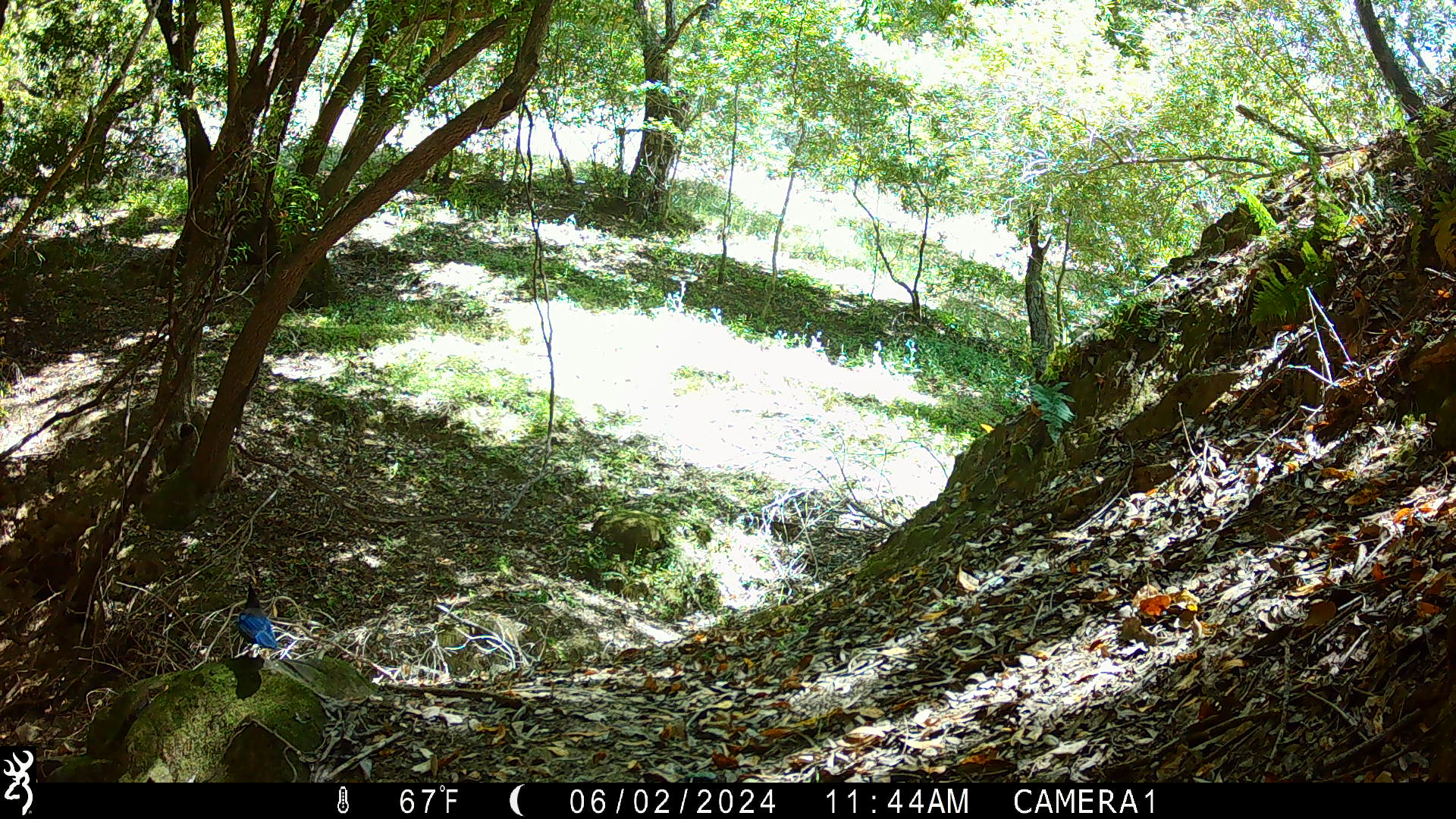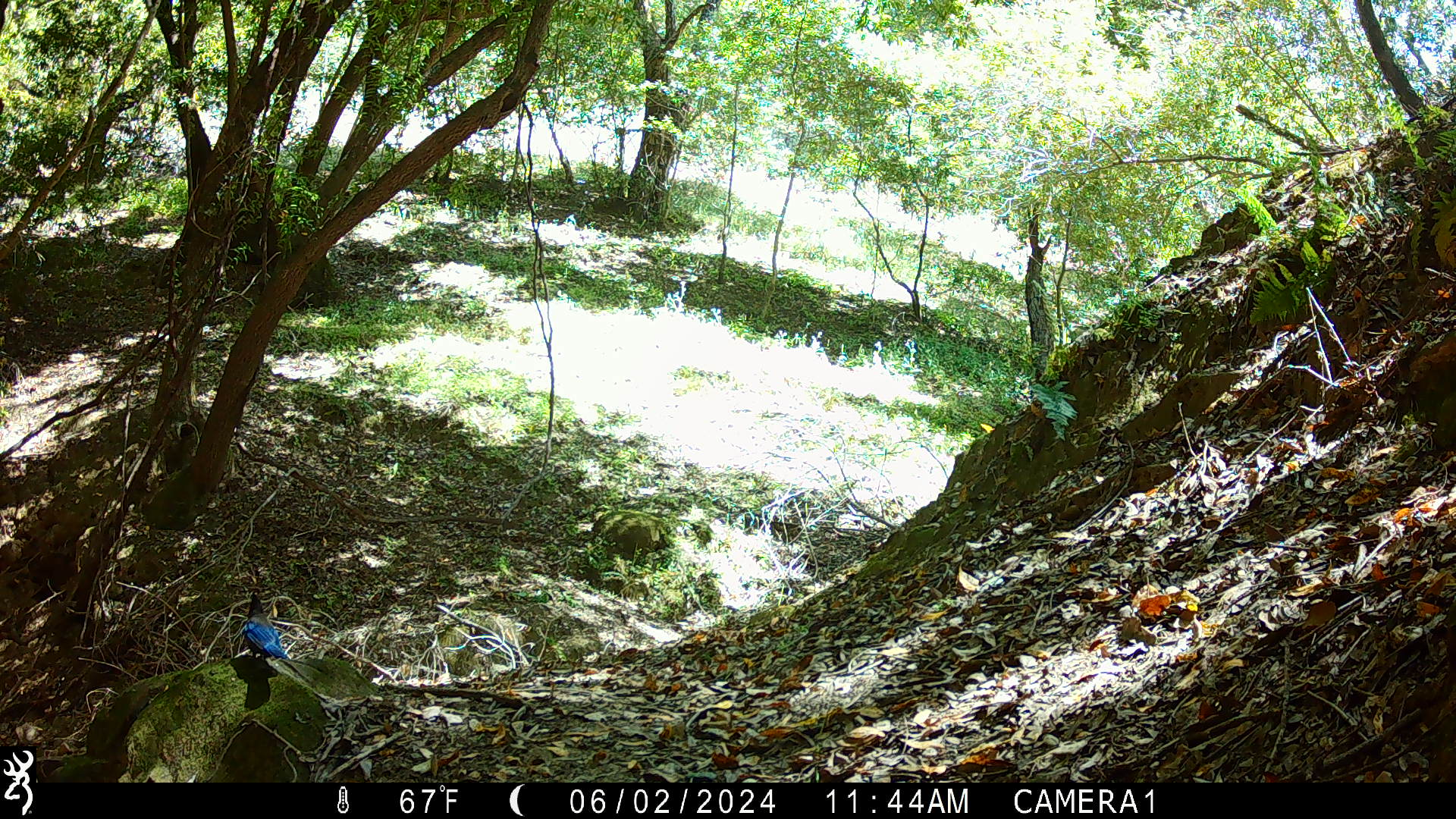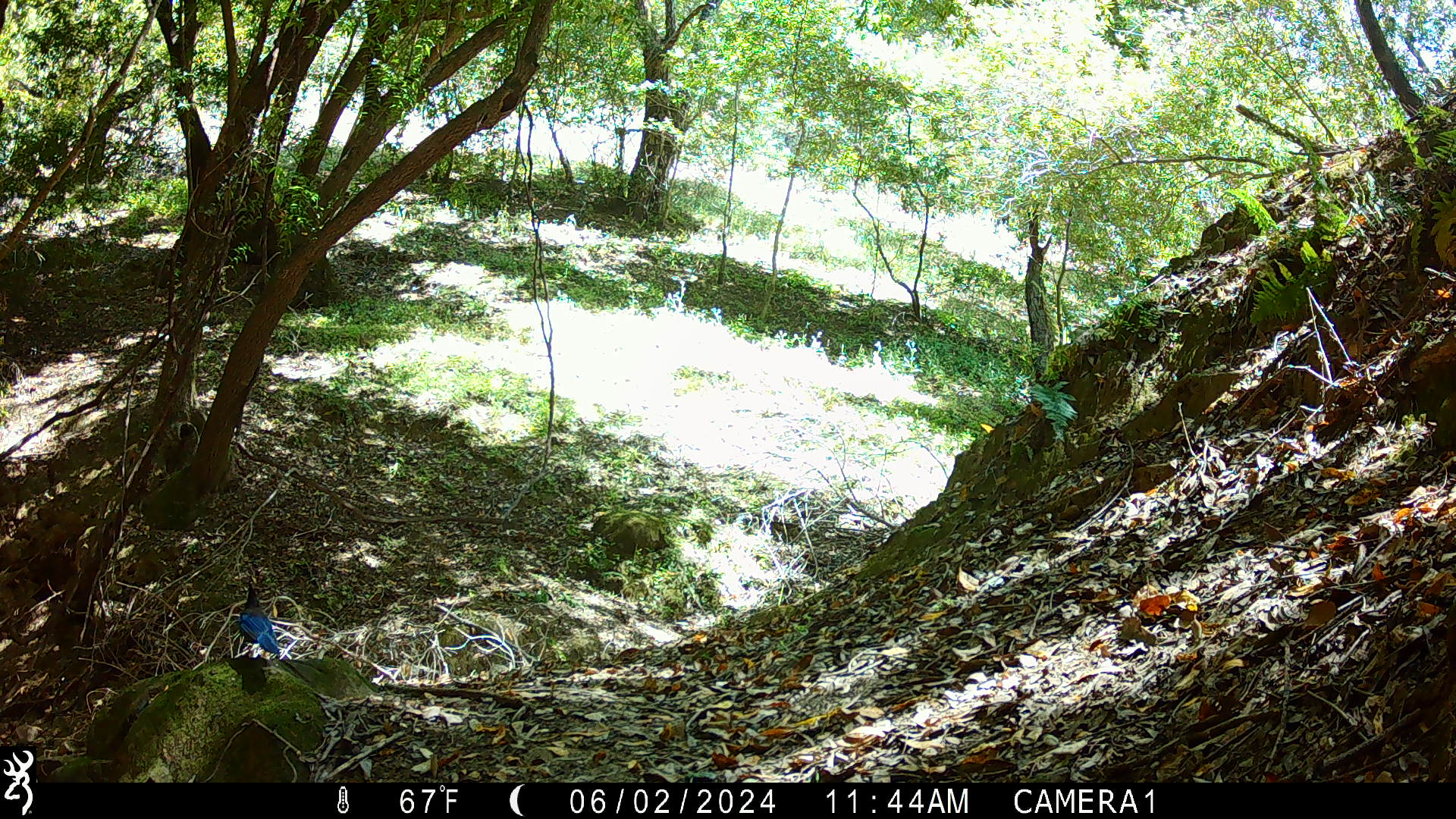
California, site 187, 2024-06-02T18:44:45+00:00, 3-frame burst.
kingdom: Animalia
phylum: Chordata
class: Aves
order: Passeriformes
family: Corvidae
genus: Cyanocitta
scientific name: Cyanocitta stelleri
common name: steller's jay